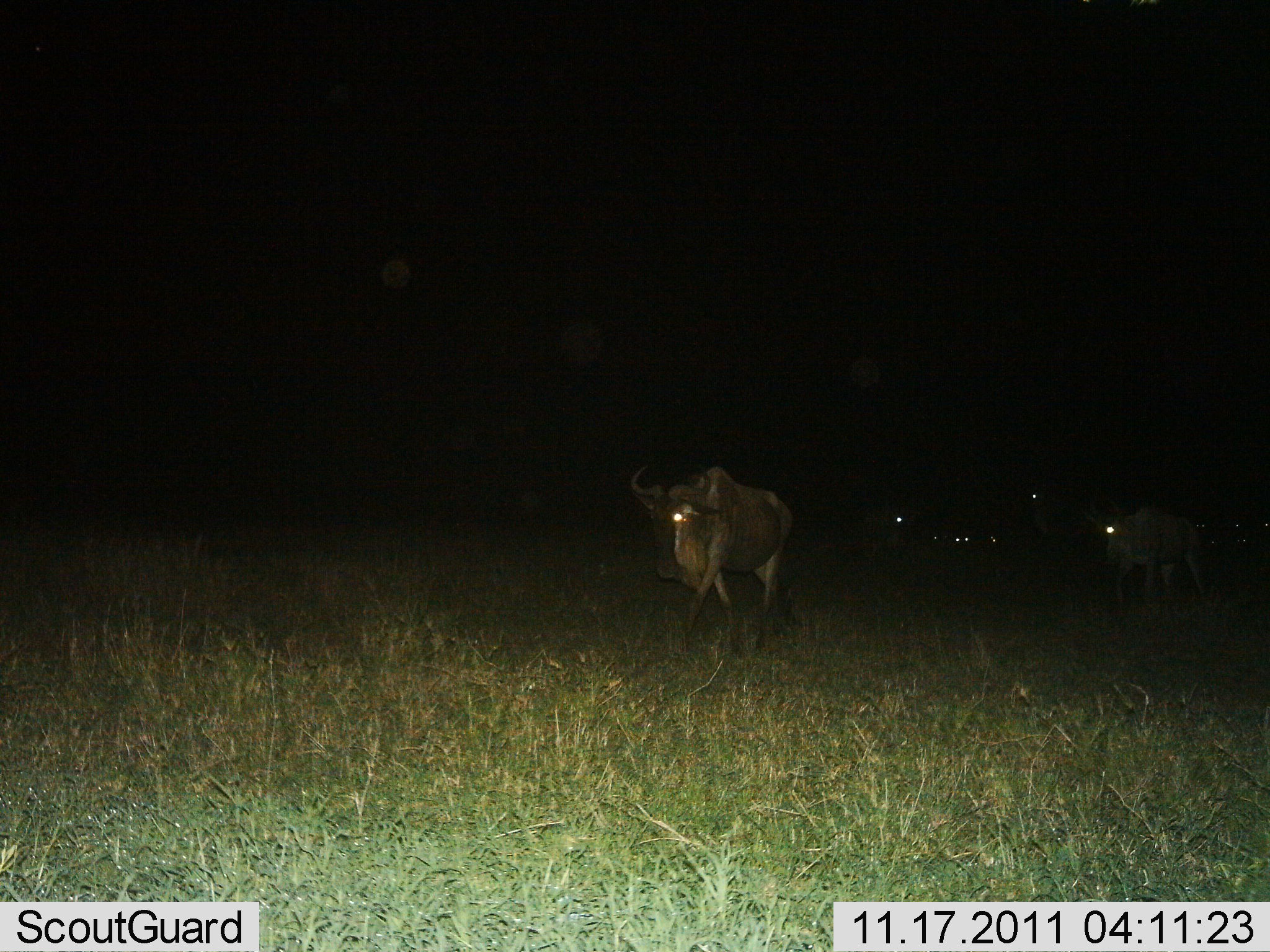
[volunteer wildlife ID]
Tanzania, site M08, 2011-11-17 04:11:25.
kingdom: Animalia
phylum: Chordata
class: Mammalia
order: Artiodactyla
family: Bovidae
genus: Connochaetes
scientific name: Connochaetes taurinus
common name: blue wildebeest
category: wildebeest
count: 5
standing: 42%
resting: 0%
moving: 92%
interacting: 0%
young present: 0%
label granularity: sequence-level